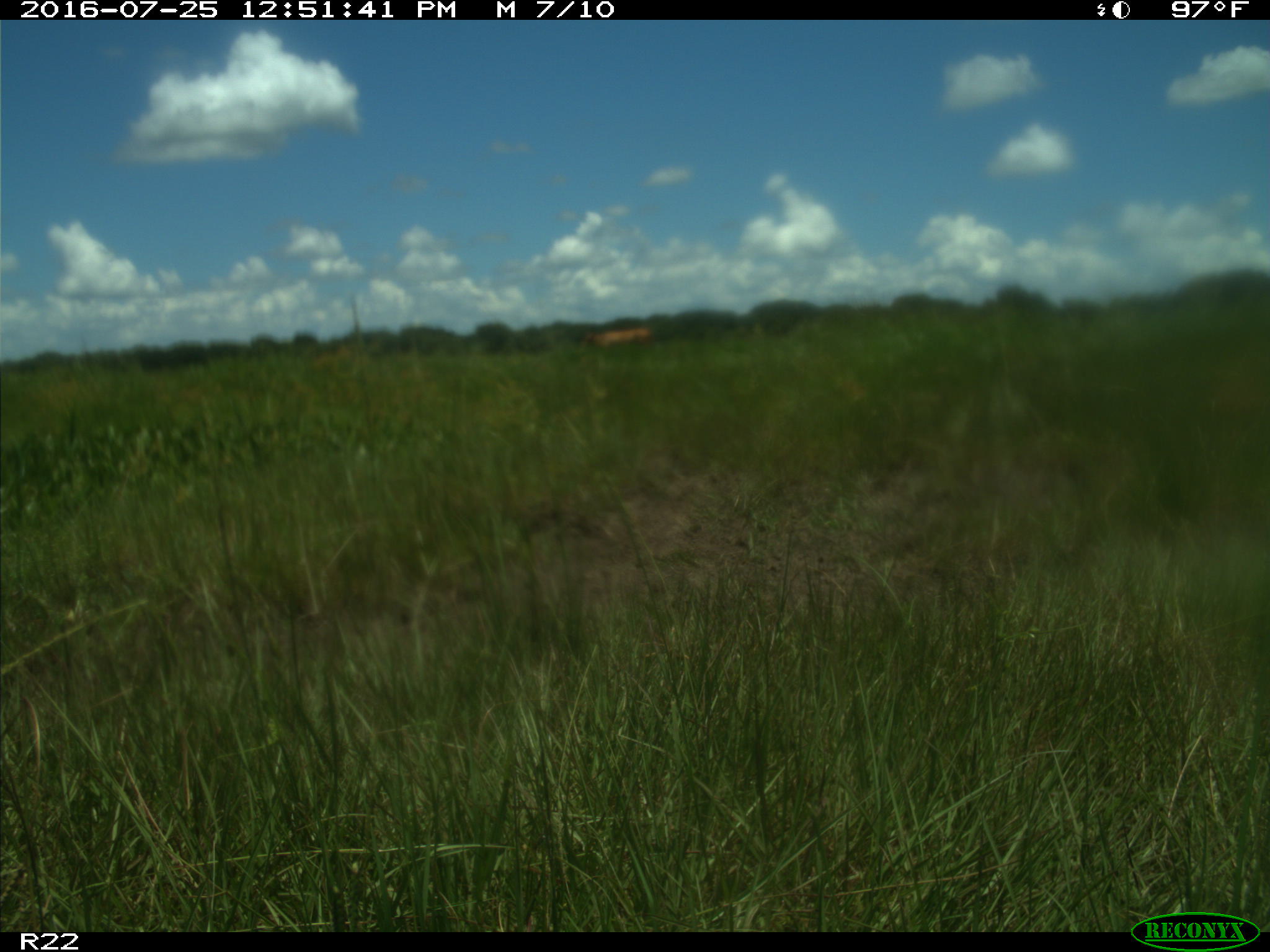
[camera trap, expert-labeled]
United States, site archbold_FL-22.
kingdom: Animalia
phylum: Chordata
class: Mammalia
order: Artiodactyla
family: Bovidae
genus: Bos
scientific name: Bos taurus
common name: domestic cow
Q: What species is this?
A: Bos taurus (domestic cow).